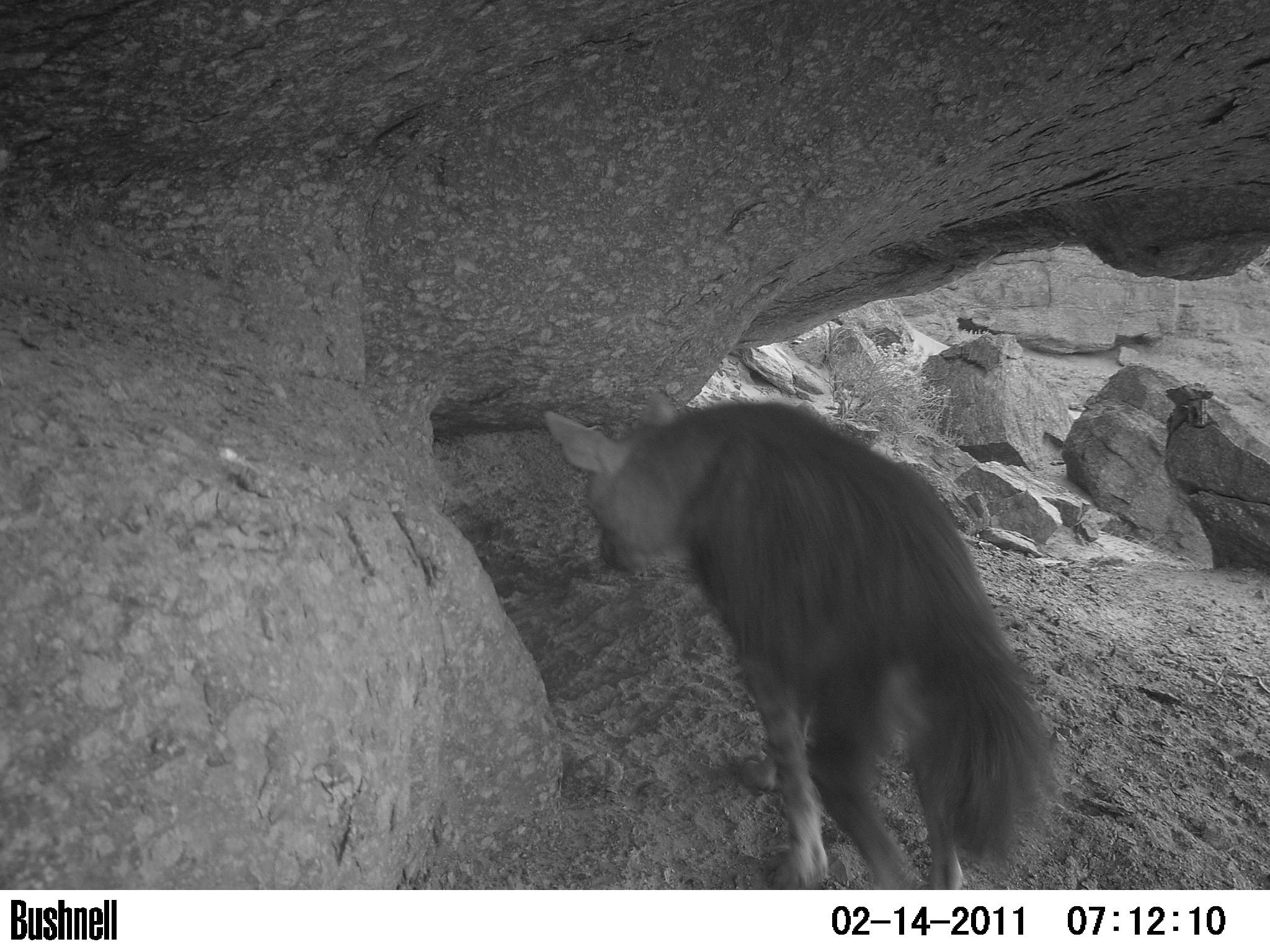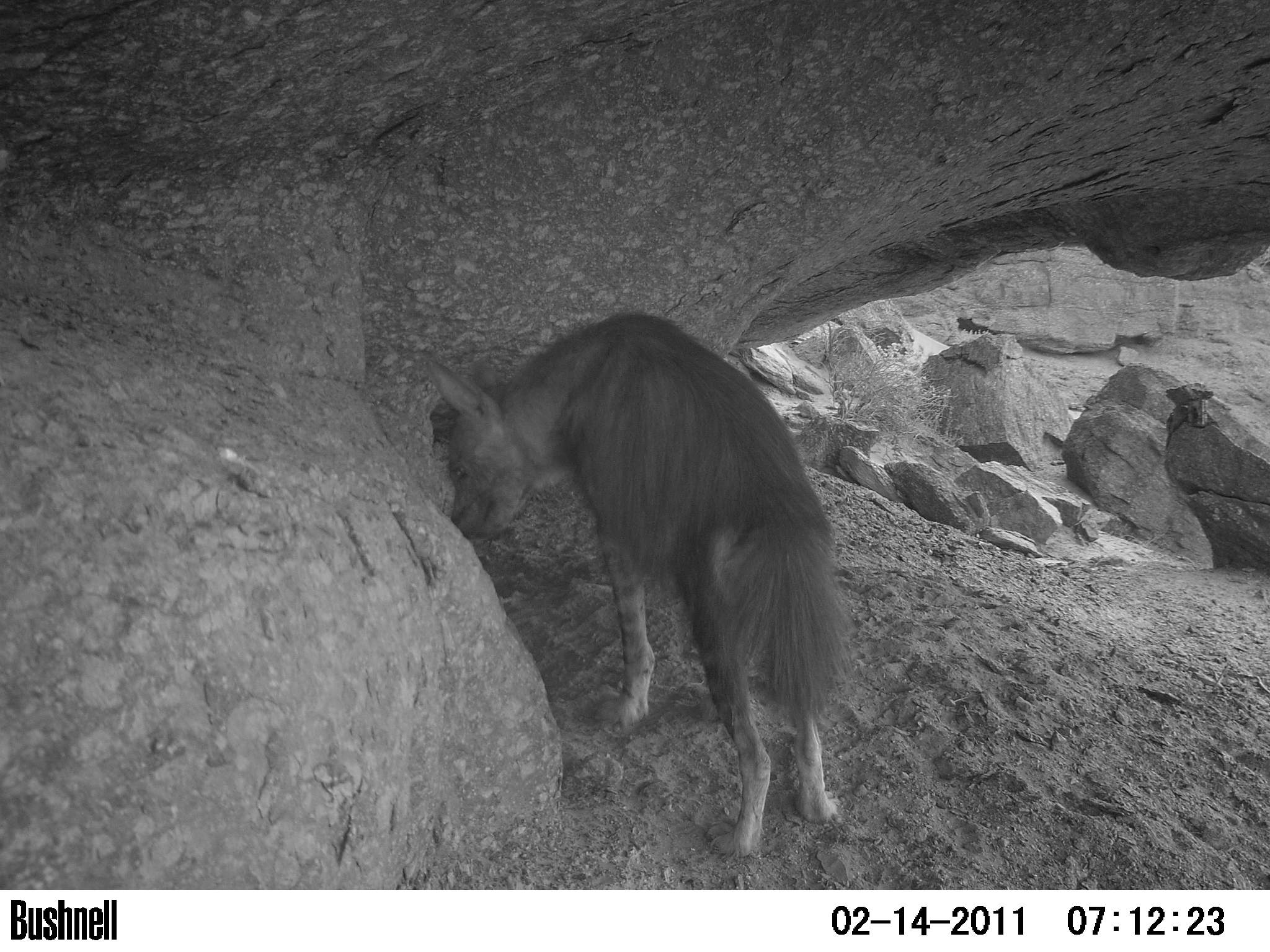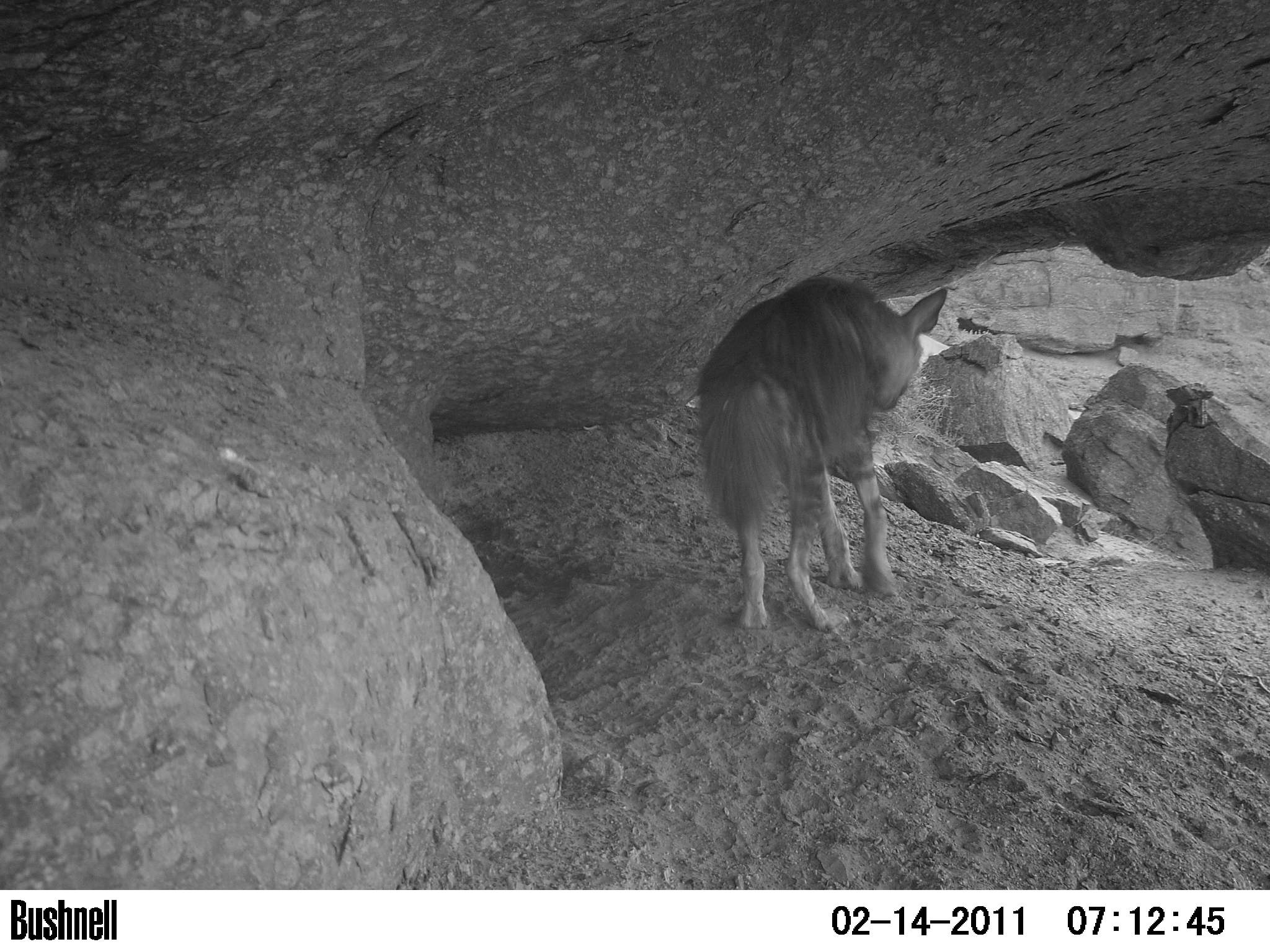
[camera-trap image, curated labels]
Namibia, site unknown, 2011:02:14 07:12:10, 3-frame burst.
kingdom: Animalia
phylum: Chordata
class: Mammalia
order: Carnivora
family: Hyaenidae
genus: Parahyaena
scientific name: Parahyaena brunnea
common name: brown hyena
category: hyaena brunnea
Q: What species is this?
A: Hyaena brunnea (brown hyena) (Parahyaena brunnea).